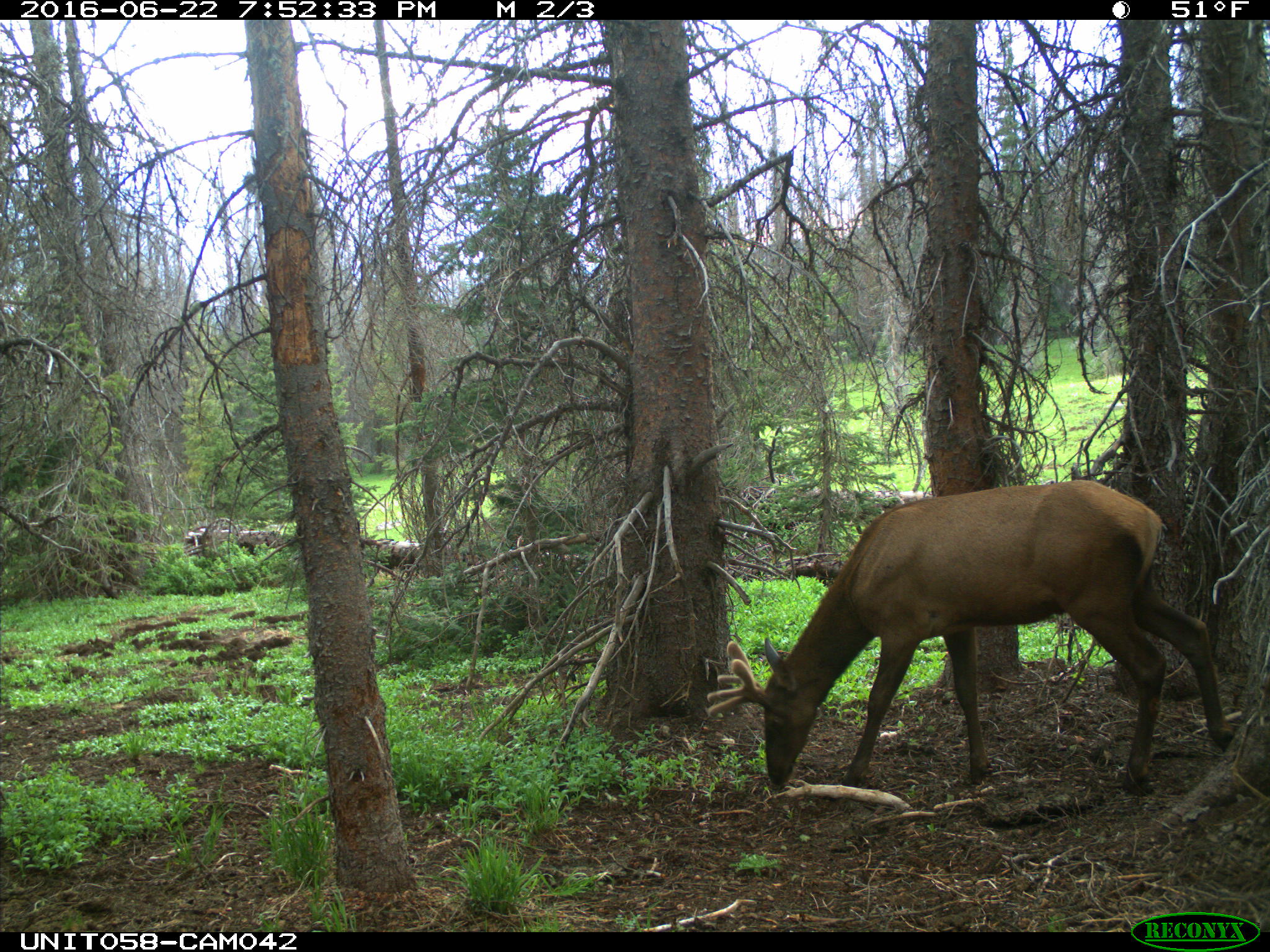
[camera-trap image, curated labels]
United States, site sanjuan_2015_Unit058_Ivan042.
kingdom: Animalia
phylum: Chordata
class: Mammalia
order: Artiodactyla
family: Cervidae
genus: Cervus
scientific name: Cervus elaphus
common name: red deer